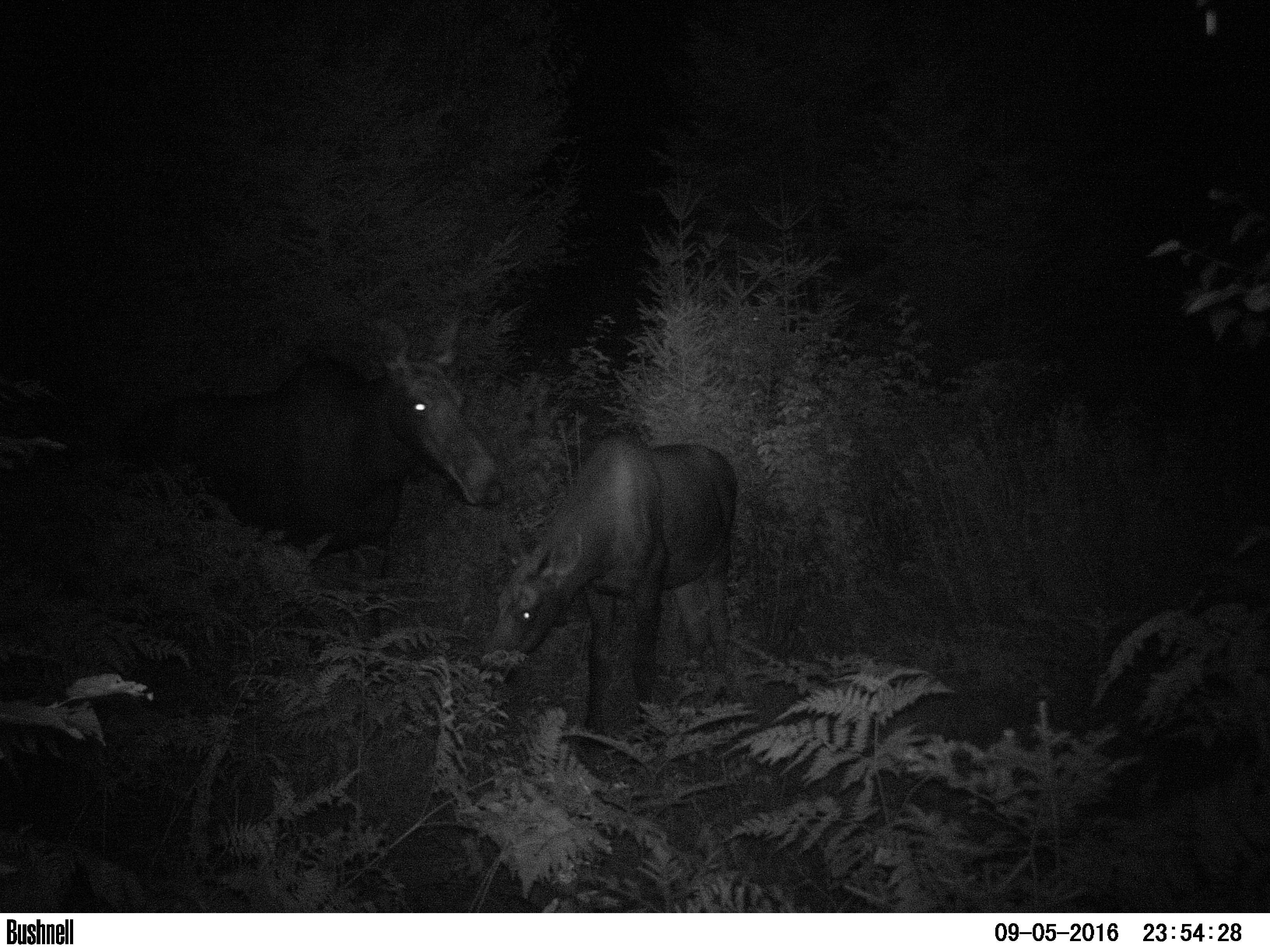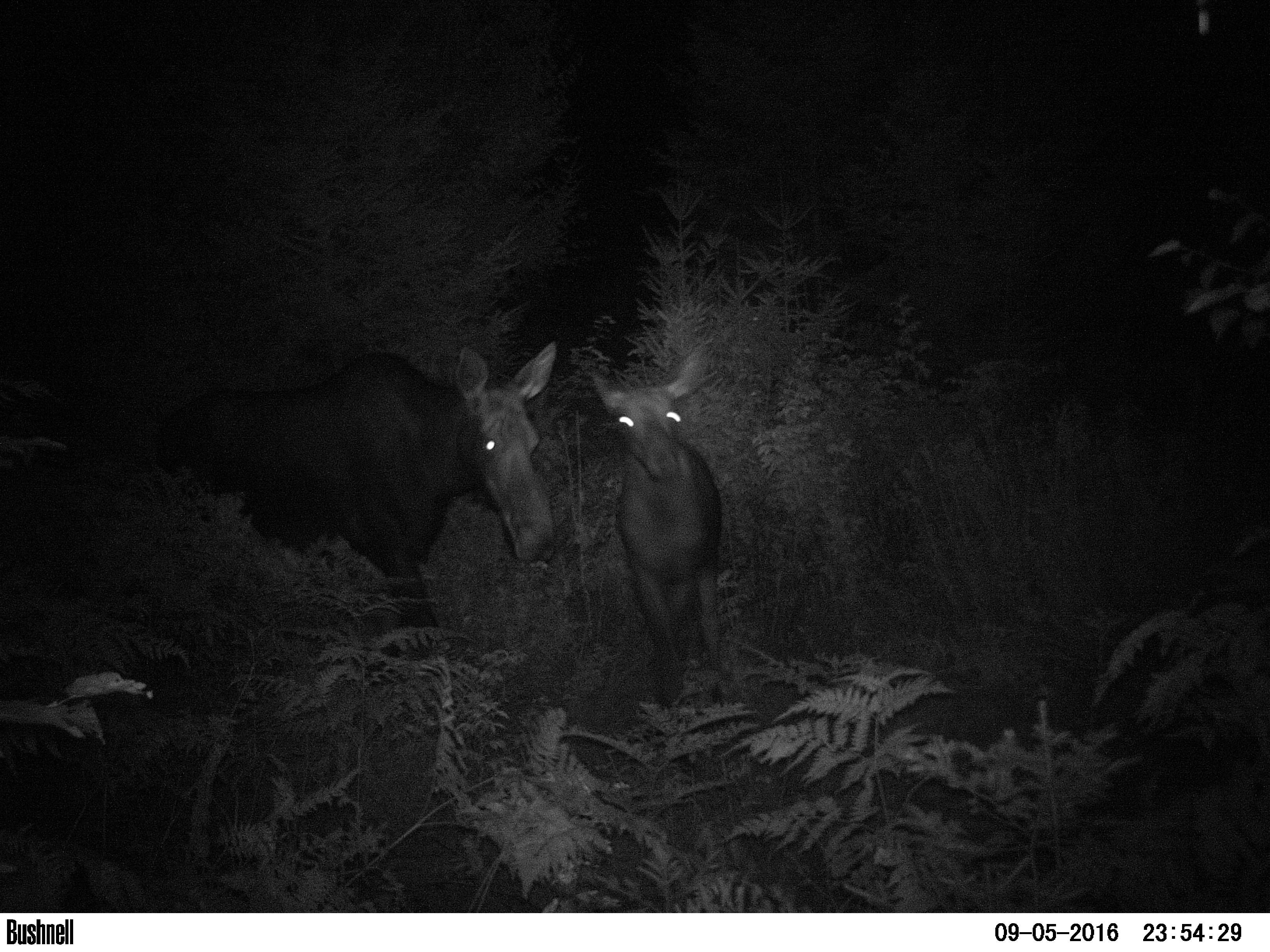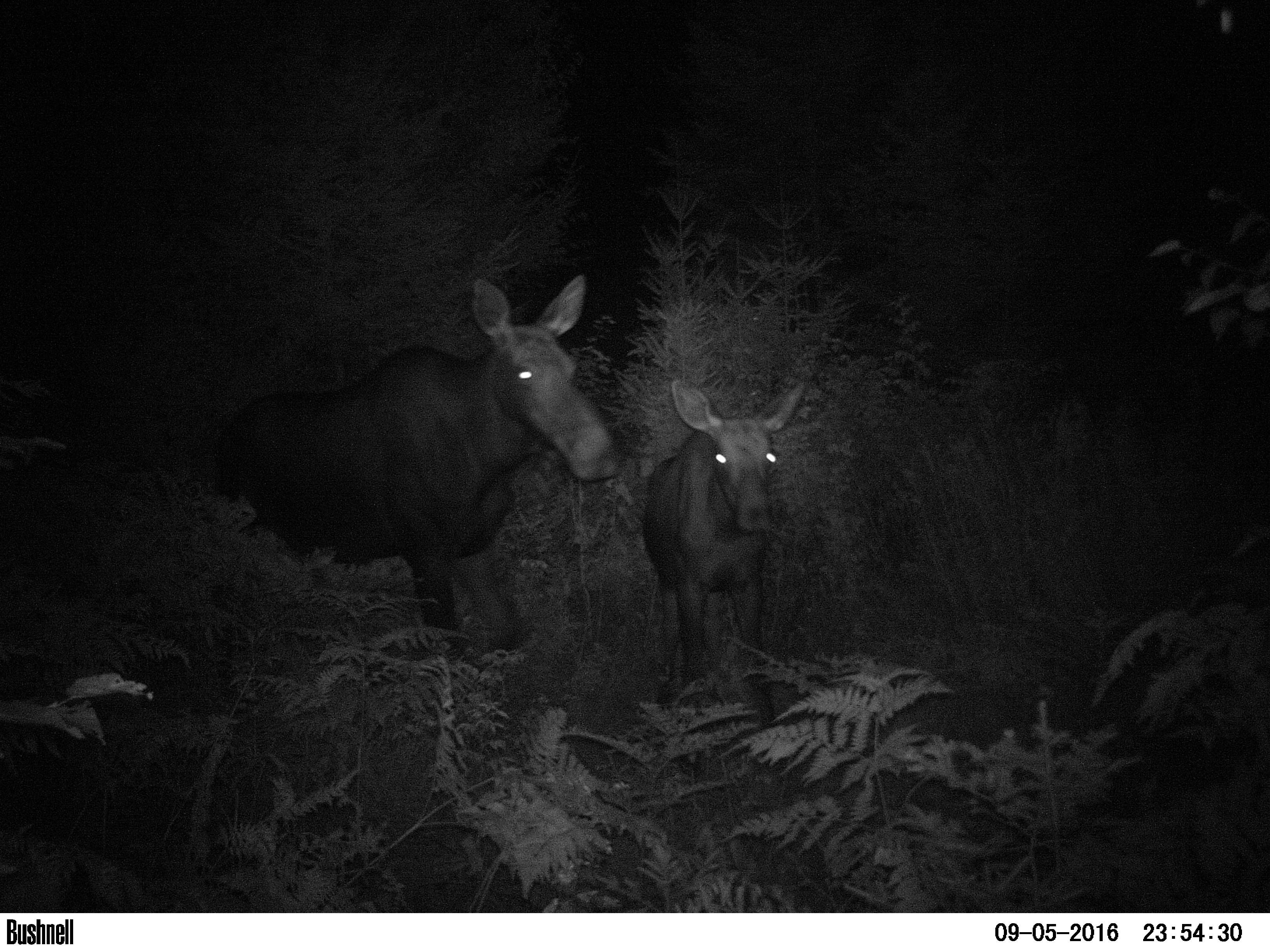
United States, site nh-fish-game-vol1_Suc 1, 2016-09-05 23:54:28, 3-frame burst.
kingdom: Animalia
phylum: Chordata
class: Mammalia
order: Artiodactyla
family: Cervidae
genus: Alces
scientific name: Alces alces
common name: moose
Moose (Alces alces).